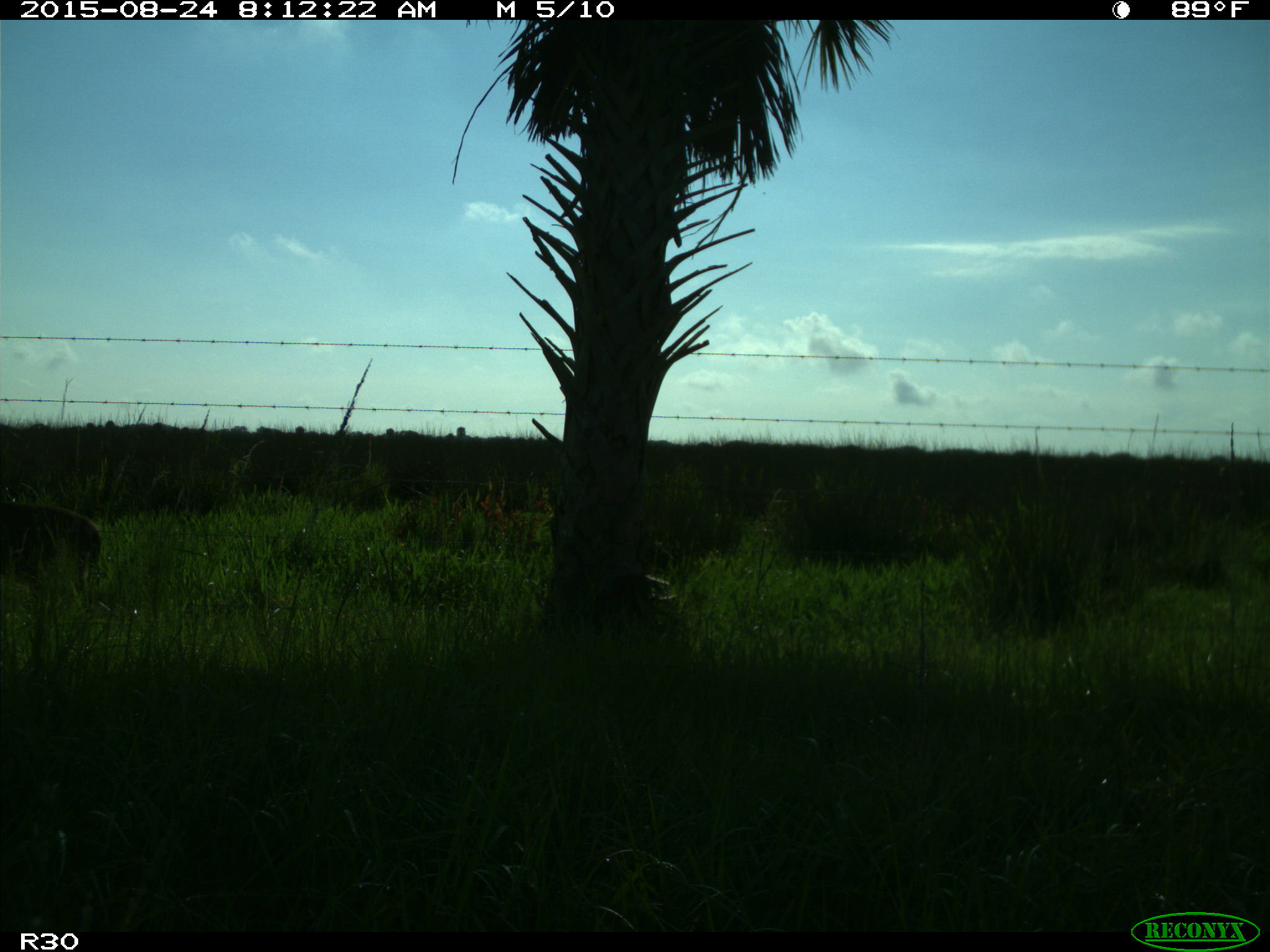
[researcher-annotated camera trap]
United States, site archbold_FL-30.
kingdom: Animalia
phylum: Chordata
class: Mammalia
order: Artiodactyla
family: Cervidae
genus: Odocoileus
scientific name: Odocoileus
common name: deer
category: unidentified deer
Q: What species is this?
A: Unidentified deer (deer) (Odocoileus).